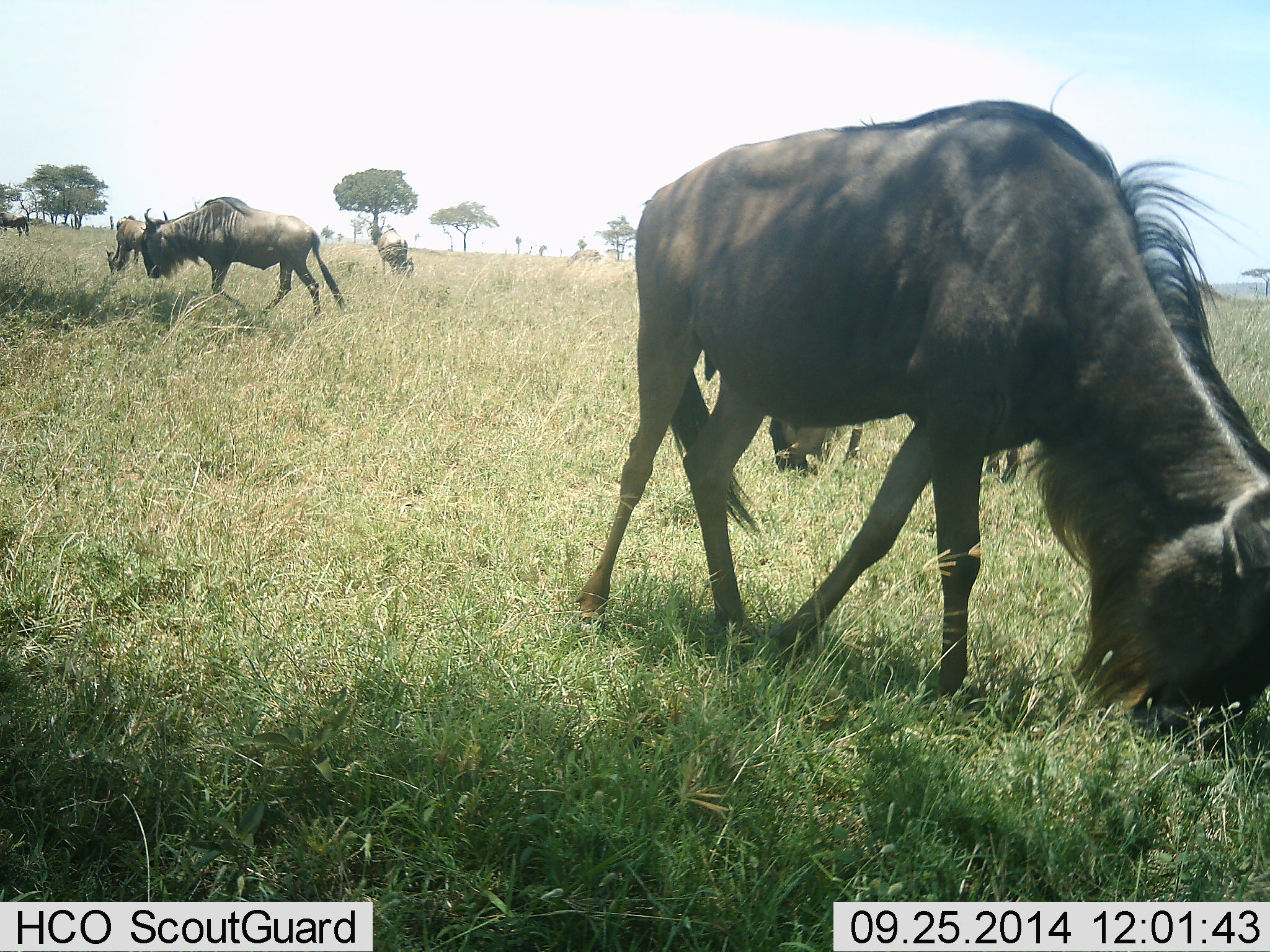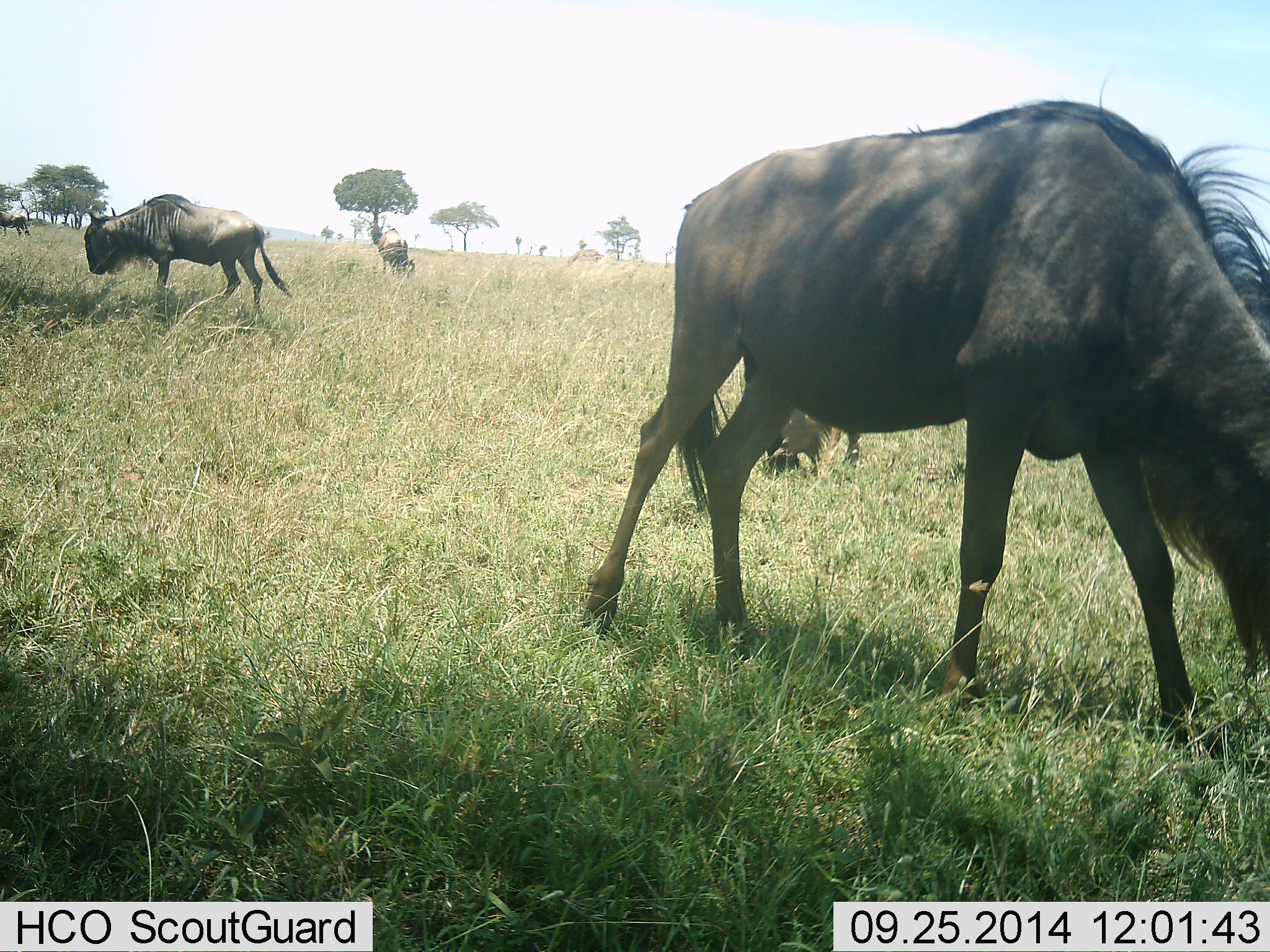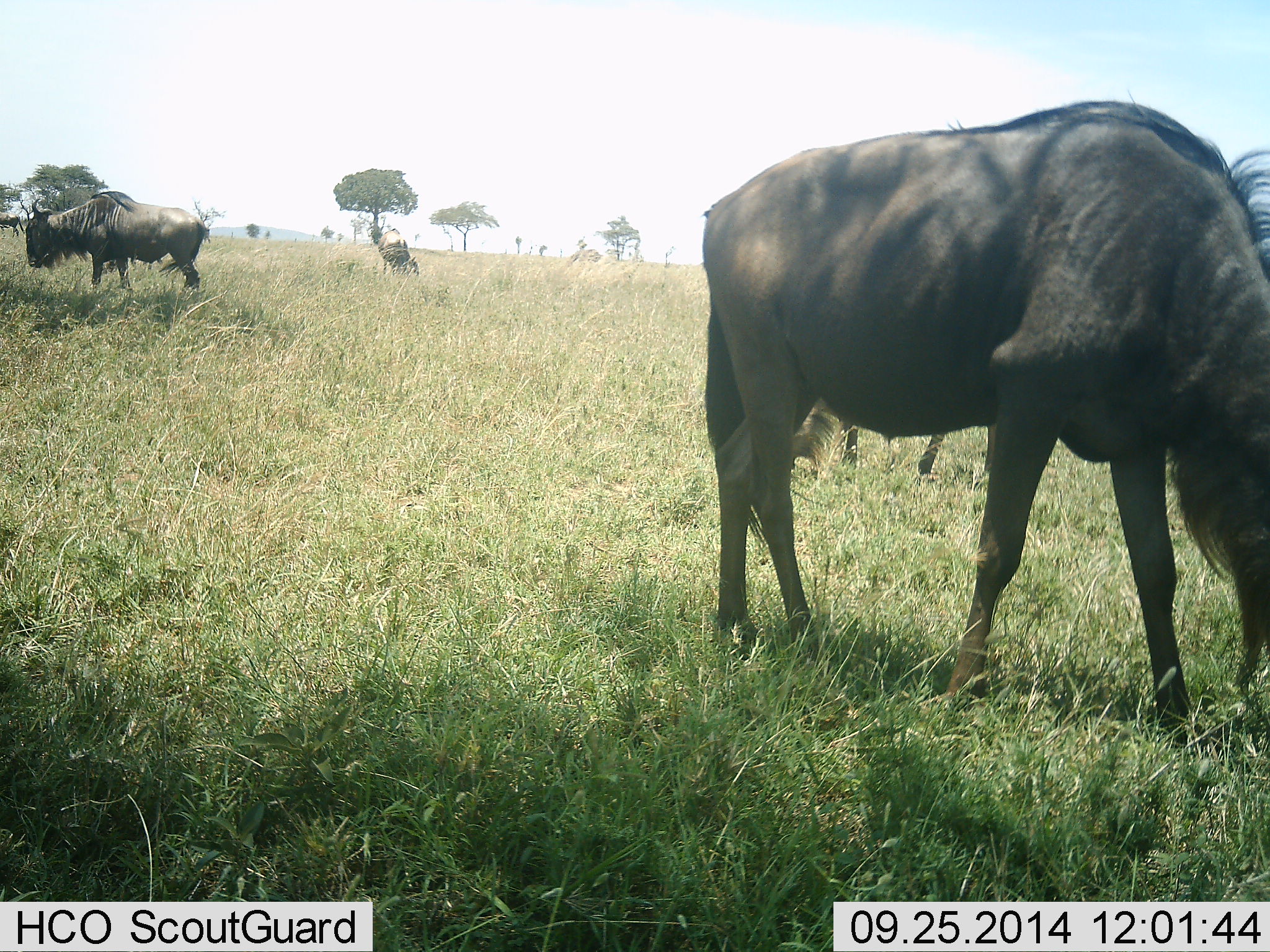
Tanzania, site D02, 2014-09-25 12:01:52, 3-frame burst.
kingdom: Animalia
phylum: Chordata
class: Mammalia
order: Artiodactyla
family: Bovidae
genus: Connochaetes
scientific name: Connochaetes taurinus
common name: blue wildebeest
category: wildebeest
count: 5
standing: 10%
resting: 0%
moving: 30%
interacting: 0%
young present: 0%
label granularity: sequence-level